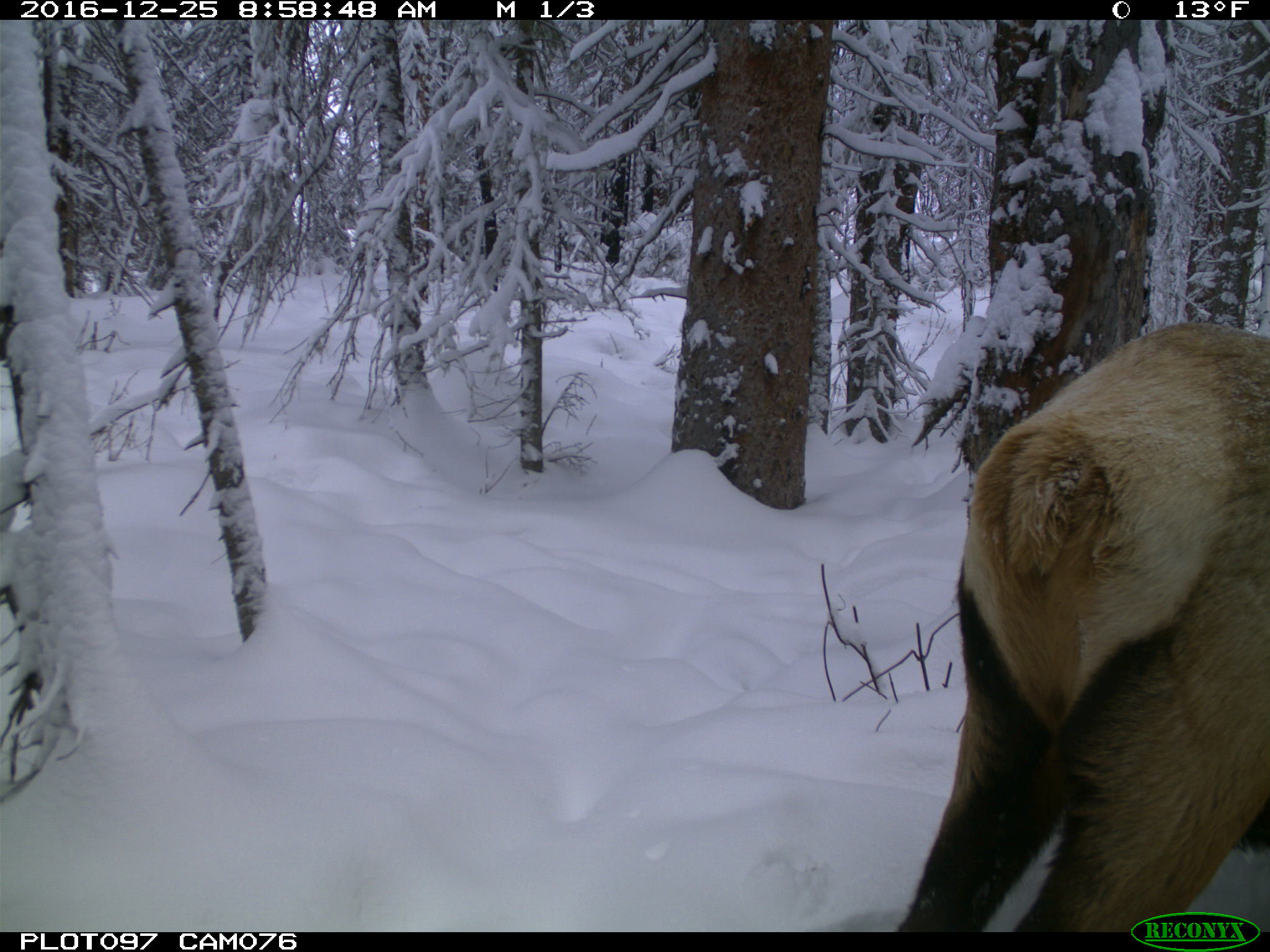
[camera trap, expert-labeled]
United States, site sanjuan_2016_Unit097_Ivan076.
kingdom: Animalia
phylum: Chordata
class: Mammalia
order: Artiodactyla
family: Cervidae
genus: Cervus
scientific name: Cervus elaphus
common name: red deer